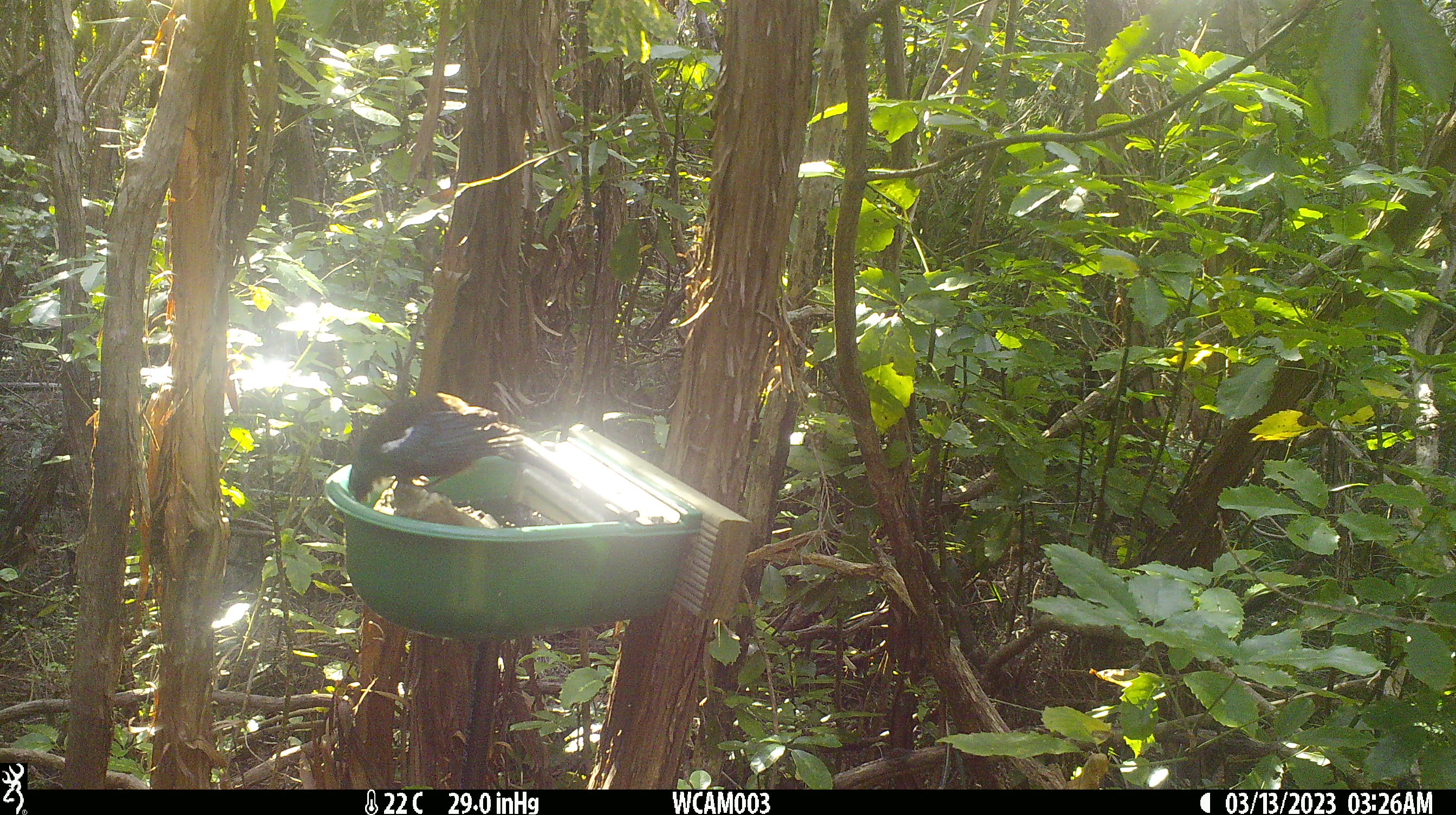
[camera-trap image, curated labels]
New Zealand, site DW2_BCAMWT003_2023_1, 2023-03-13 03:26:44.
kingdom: Animalia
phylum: Chordata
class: Aves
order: Passeriformes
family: Meliphagidae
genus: Prosthemadera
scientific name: Prosthemadera novaeseelandiae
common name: tui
Tui (Prosthemadera novaeseelandiae).